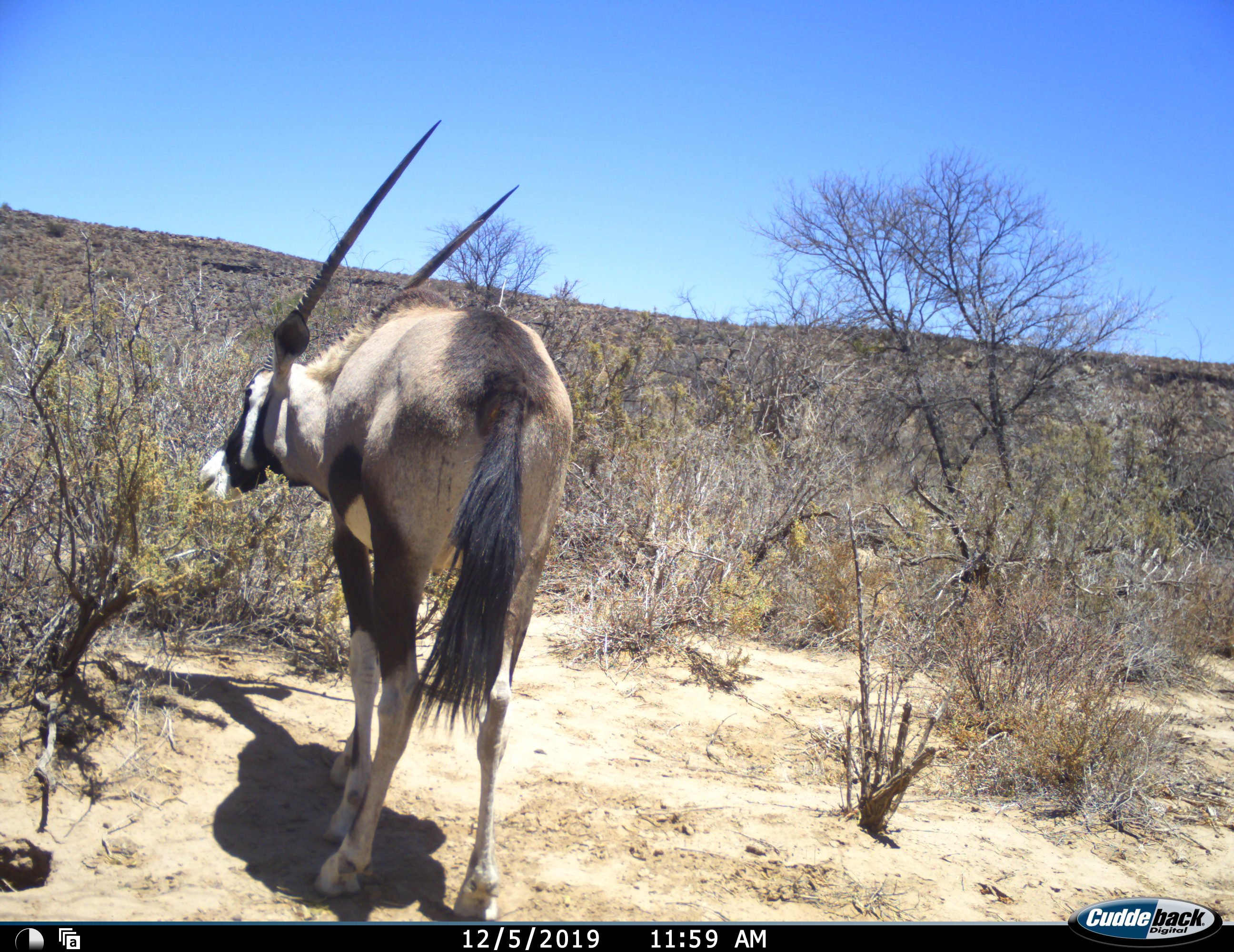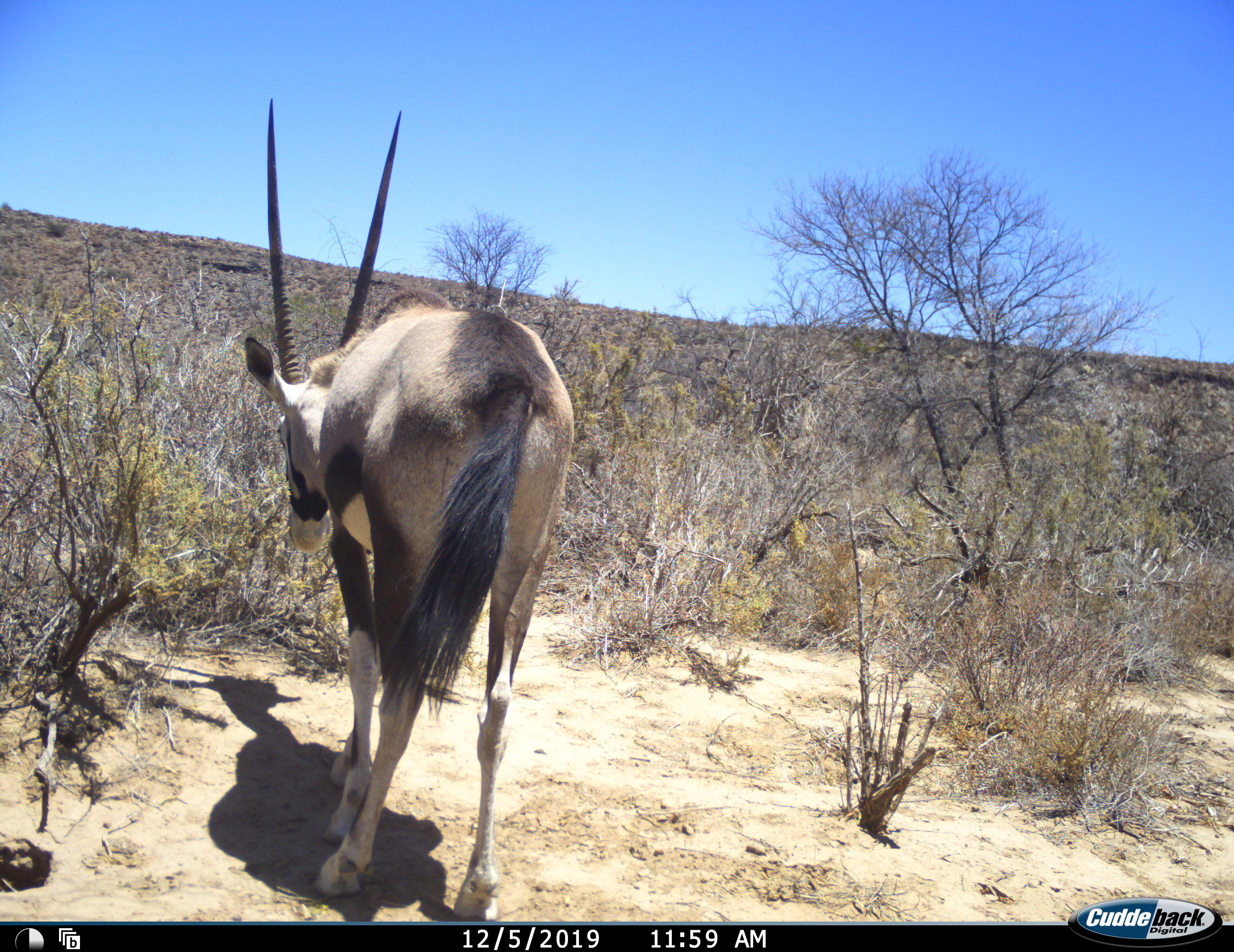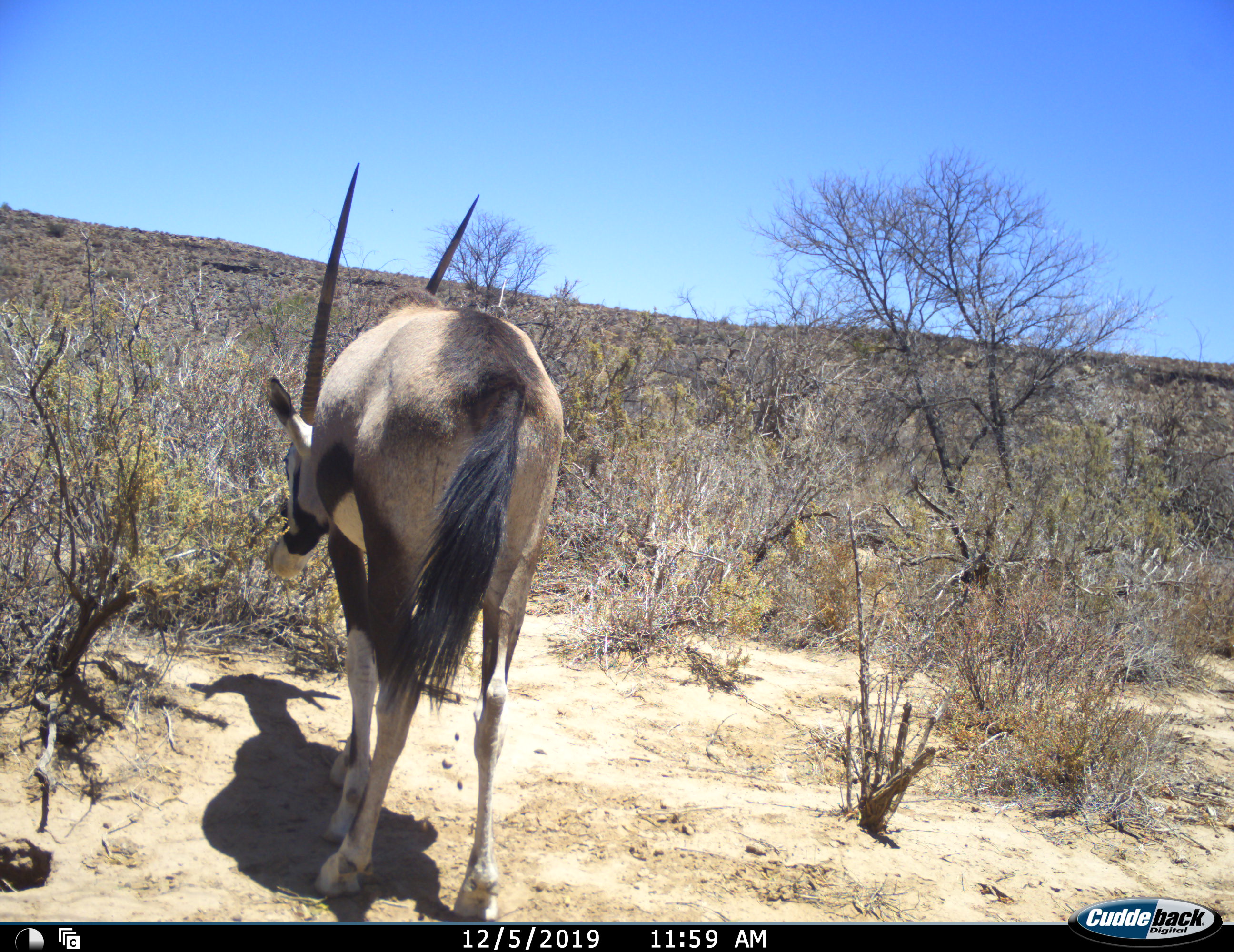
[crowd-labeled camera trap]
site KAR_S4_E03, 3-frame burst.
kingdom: Animalia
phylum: Chordata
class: Mammalia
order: Artiodactyla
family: Bovidae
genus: Oryx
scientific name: Oryx gazella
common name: gemsbok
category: oryx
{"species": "oryx (gemsbok) (Oryx gazella)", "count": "1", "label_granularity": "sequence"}